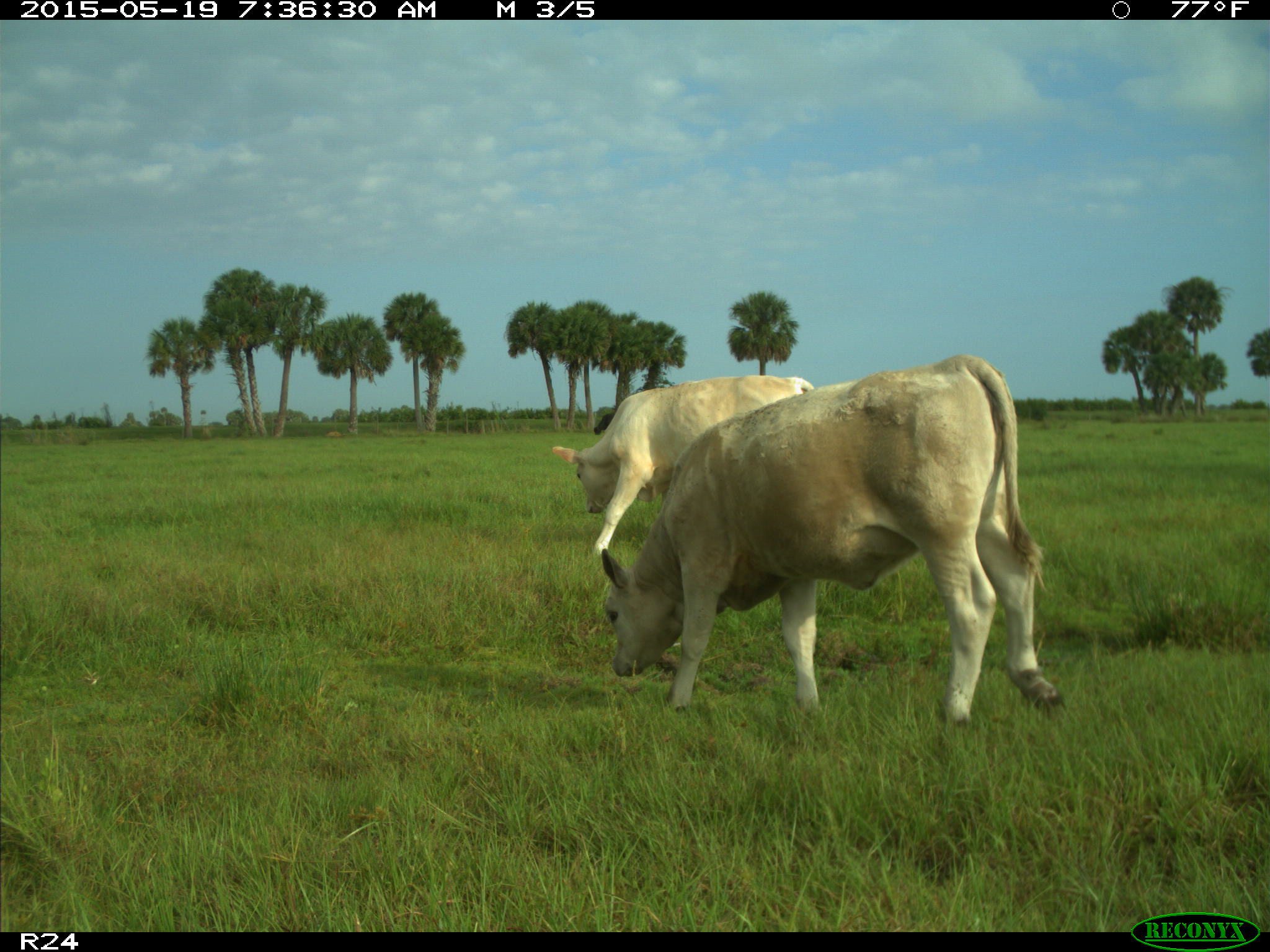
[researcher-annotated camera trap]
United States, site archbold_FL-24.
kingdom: Animalia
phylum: Chordata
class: Mammalia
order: Artiodactyla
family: Bovidae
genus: Bos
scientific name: Bos taurus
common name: domestic cow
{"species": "Bos taurus (domestic cow)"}